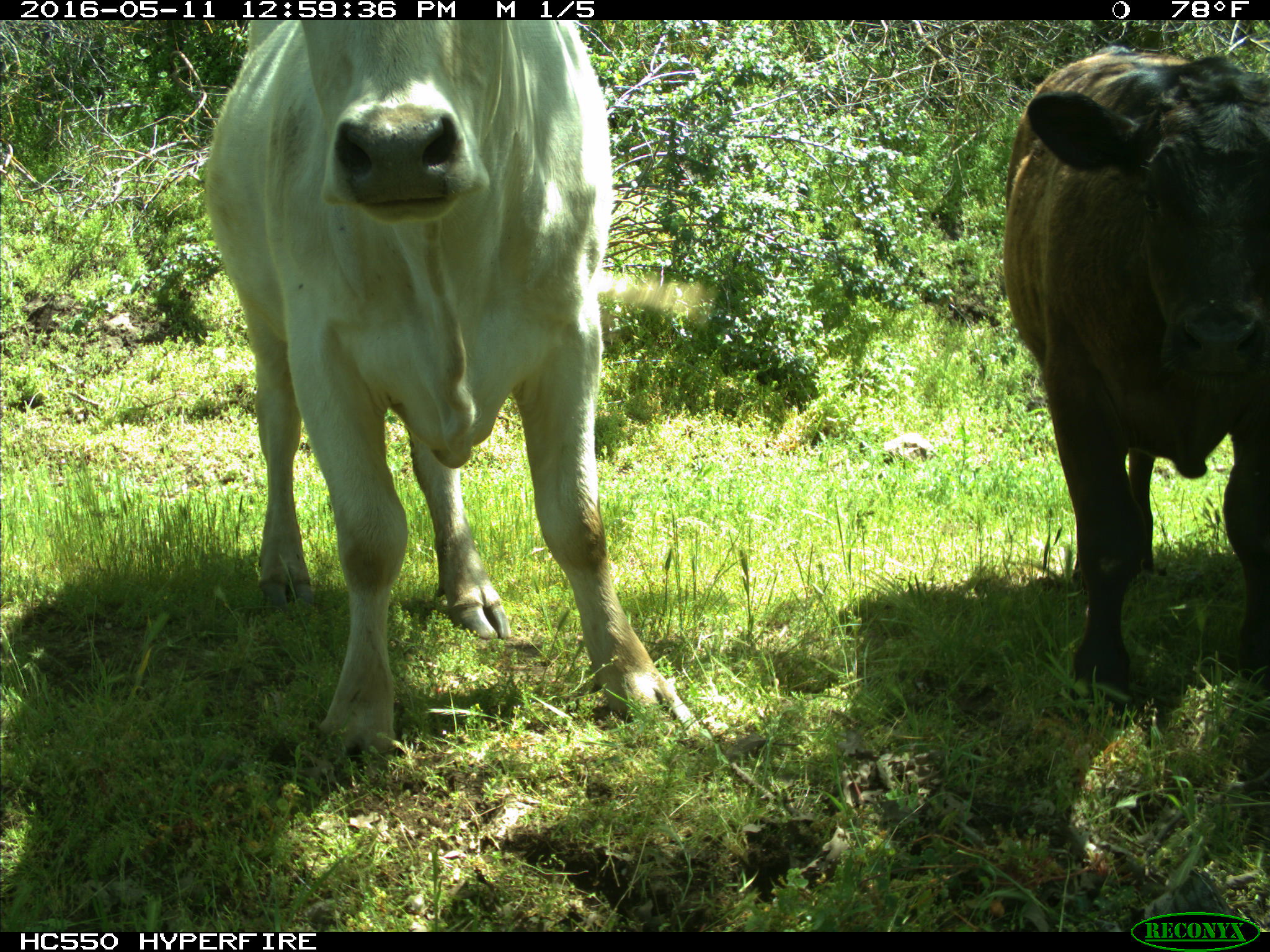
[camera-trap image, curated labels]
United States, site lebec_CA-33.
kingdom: Animalia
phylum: Chordata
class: Mammalia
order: Artiodactyla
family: Bovidae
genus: Bos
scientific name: Bos taurus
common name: domestic cow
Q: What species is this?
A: Bos taurus (domestic cow).